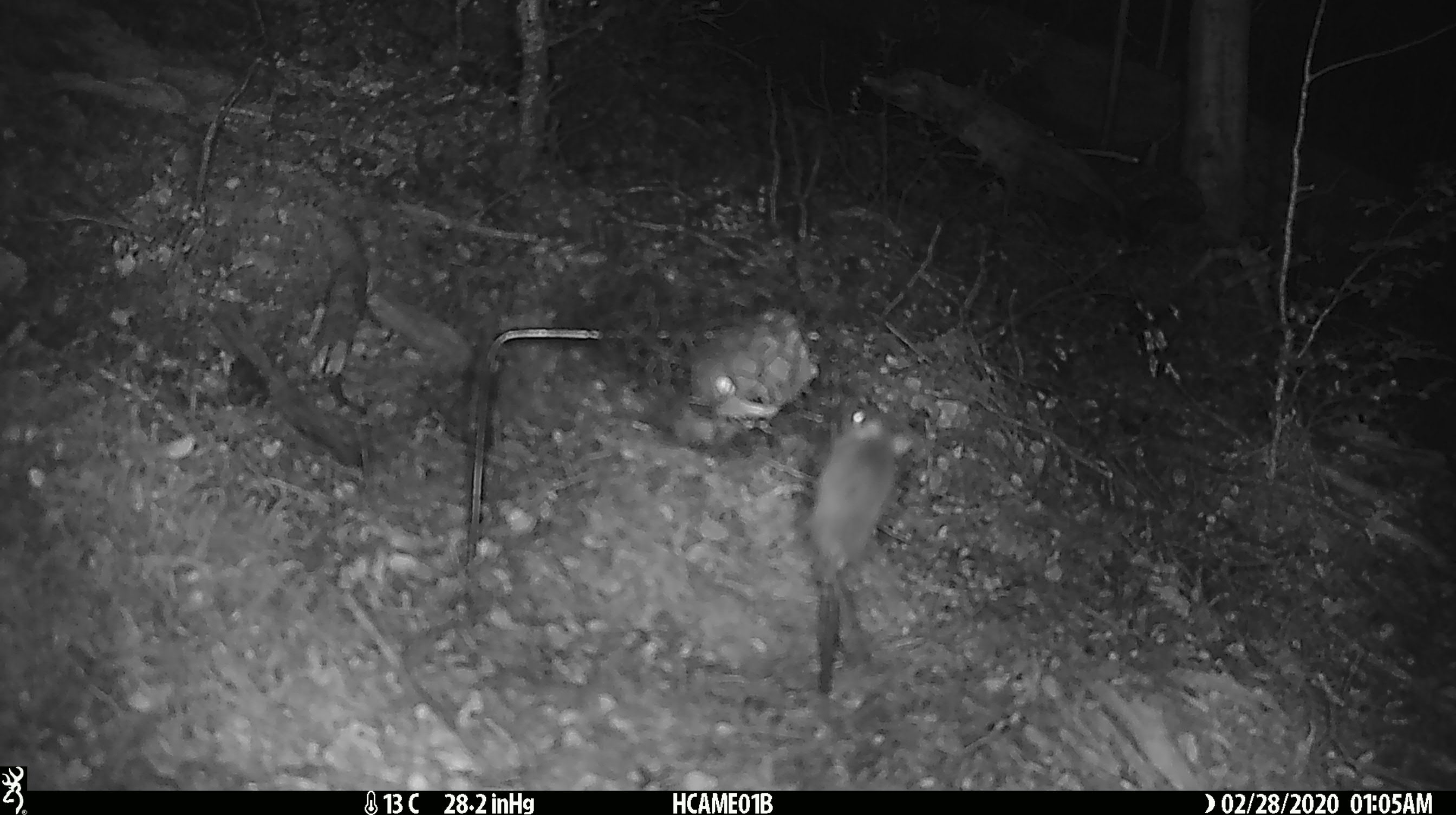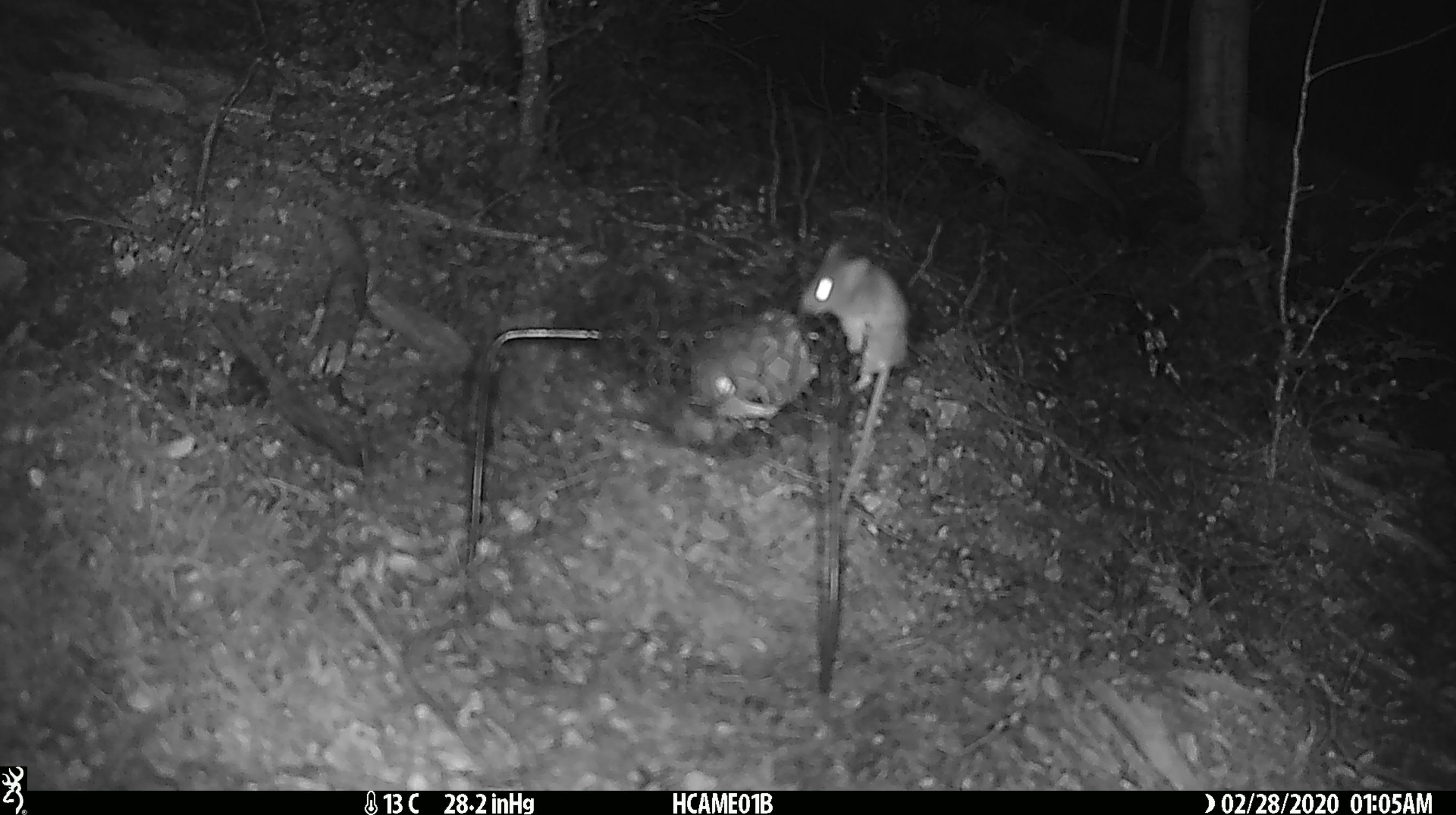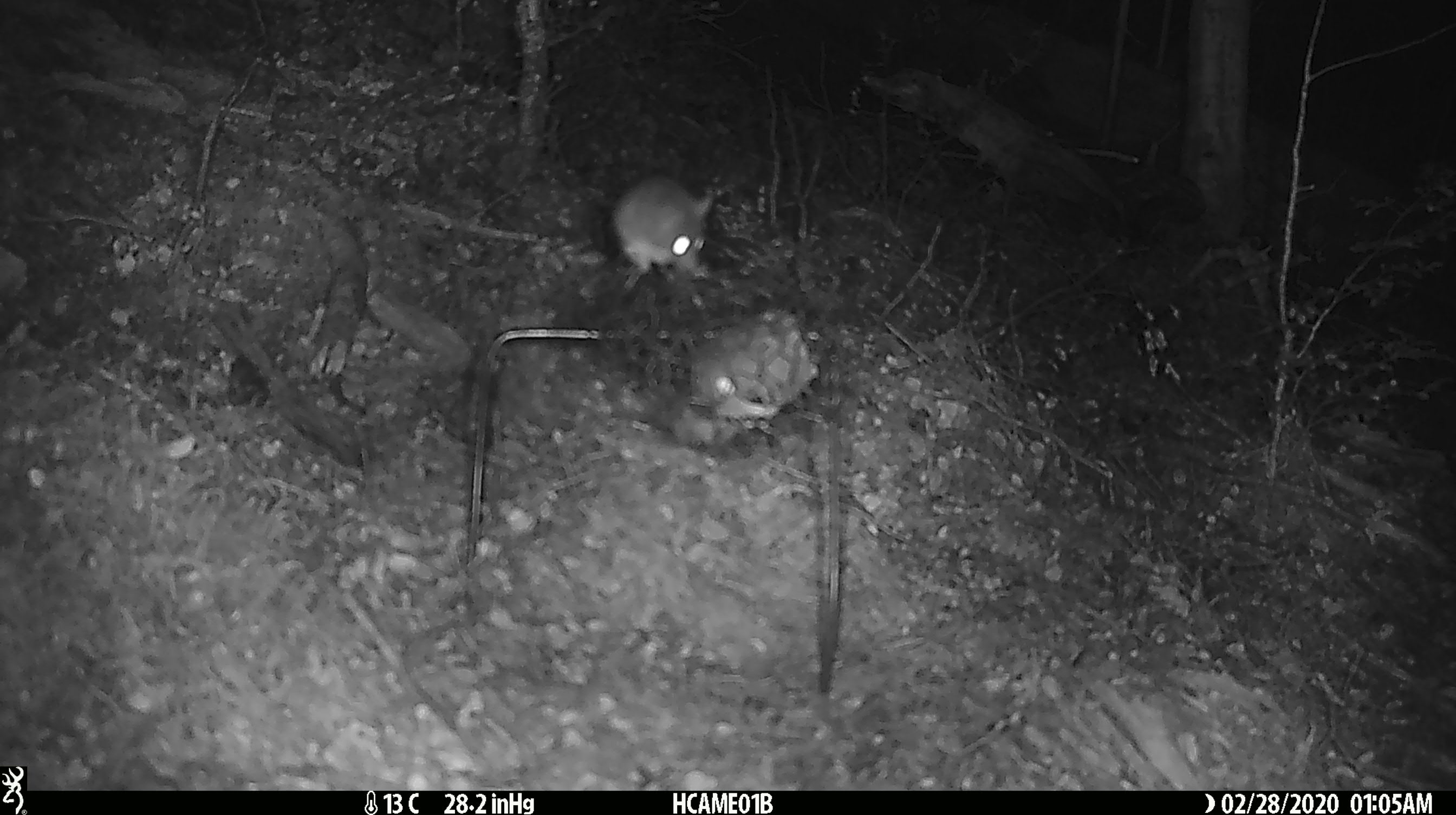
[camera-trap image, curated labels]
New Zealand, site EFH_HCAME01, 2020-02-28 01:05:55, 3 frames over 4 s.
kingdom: Animalia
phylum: Chordata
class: Mammalia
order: Rodentia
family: Muridae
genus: Mus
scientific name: Mus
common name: mouse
Mouse (Mus).